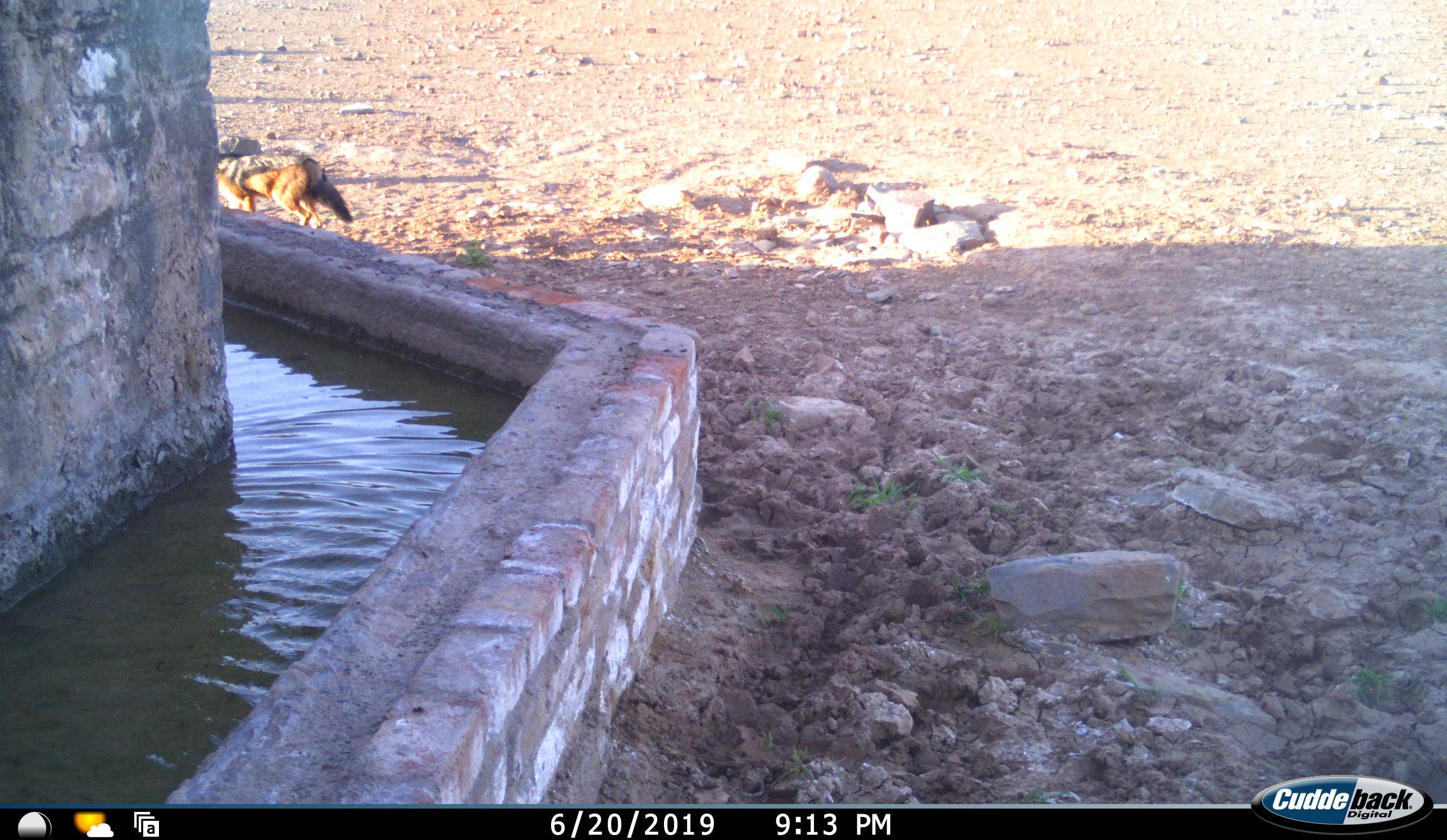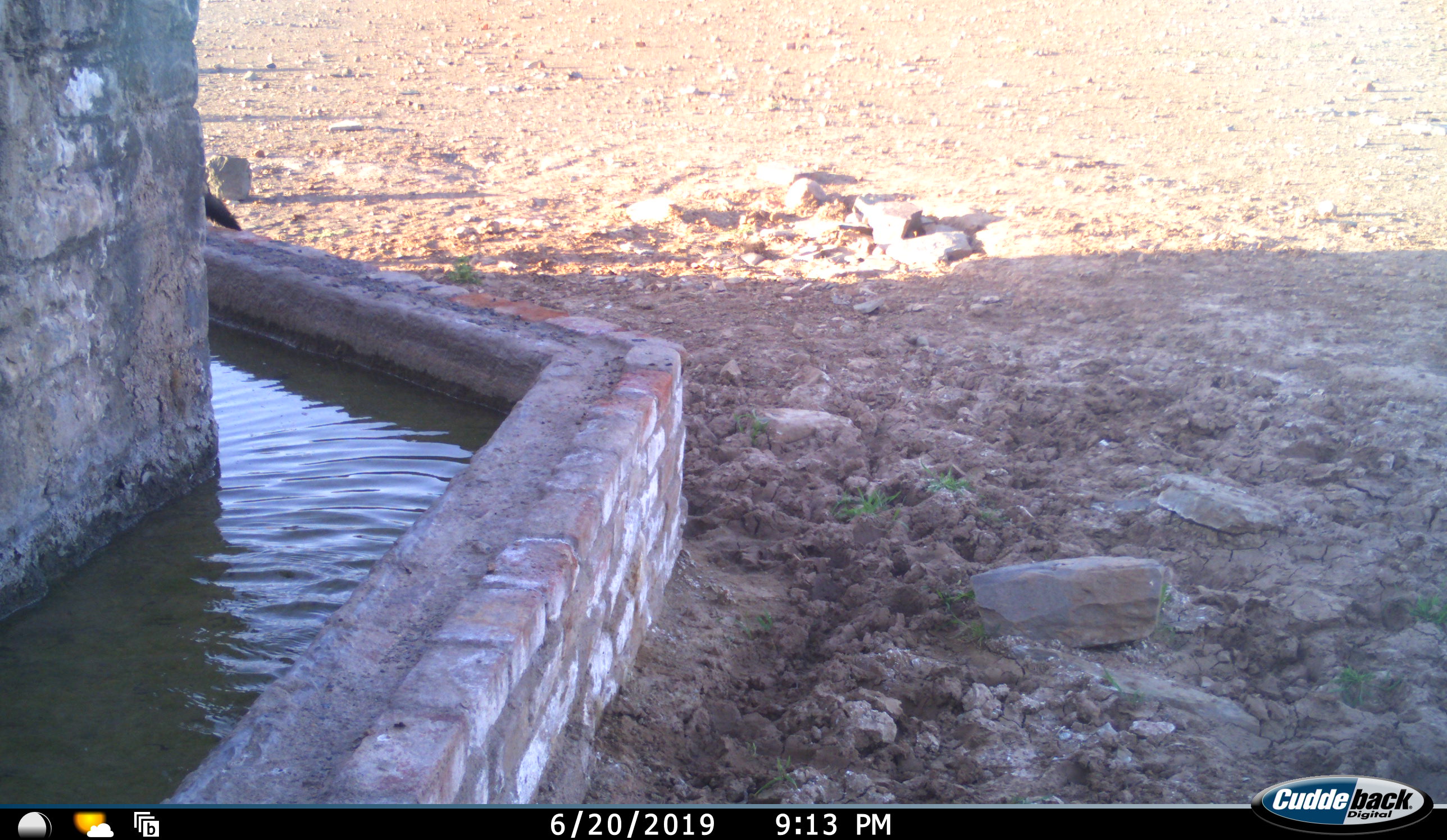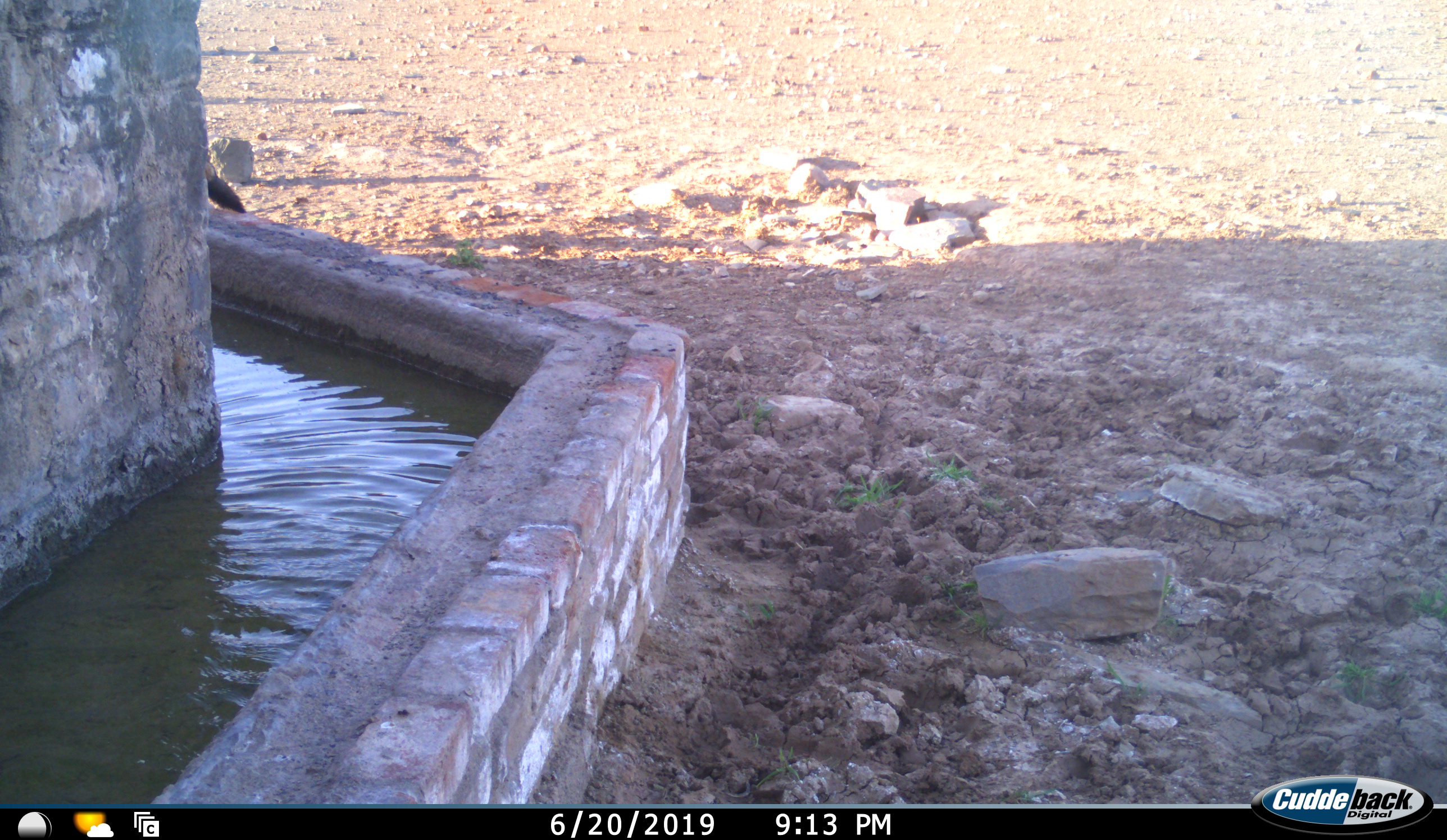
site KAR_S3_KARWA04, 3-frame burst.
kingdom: Animalia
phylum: Chordata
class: Mammalia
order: Carnivora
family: Canidae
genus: Lupulella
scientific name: Lupulella mesomelas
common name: black-backed jackal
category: jackalblackbacked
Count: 1.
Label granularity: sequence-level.